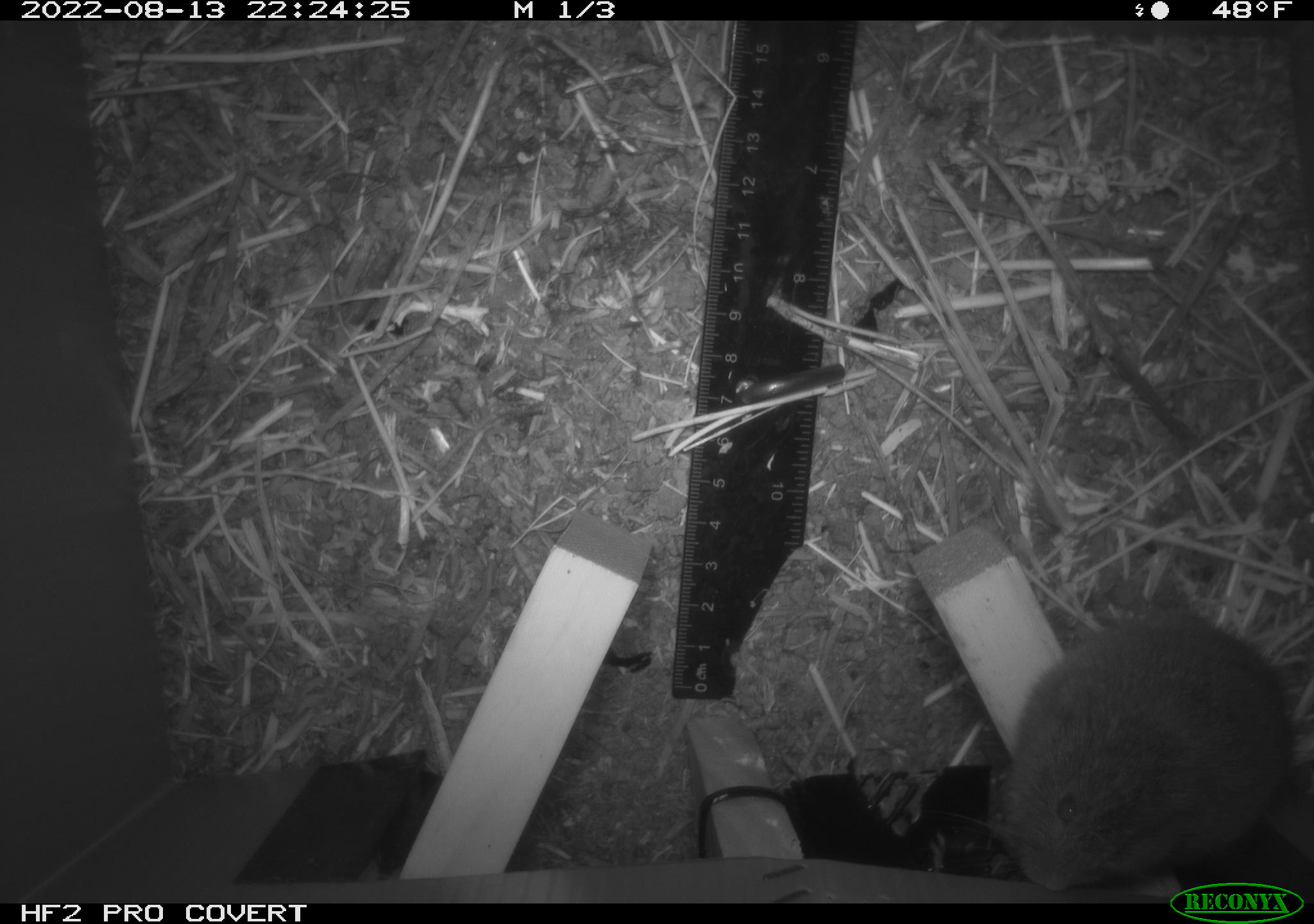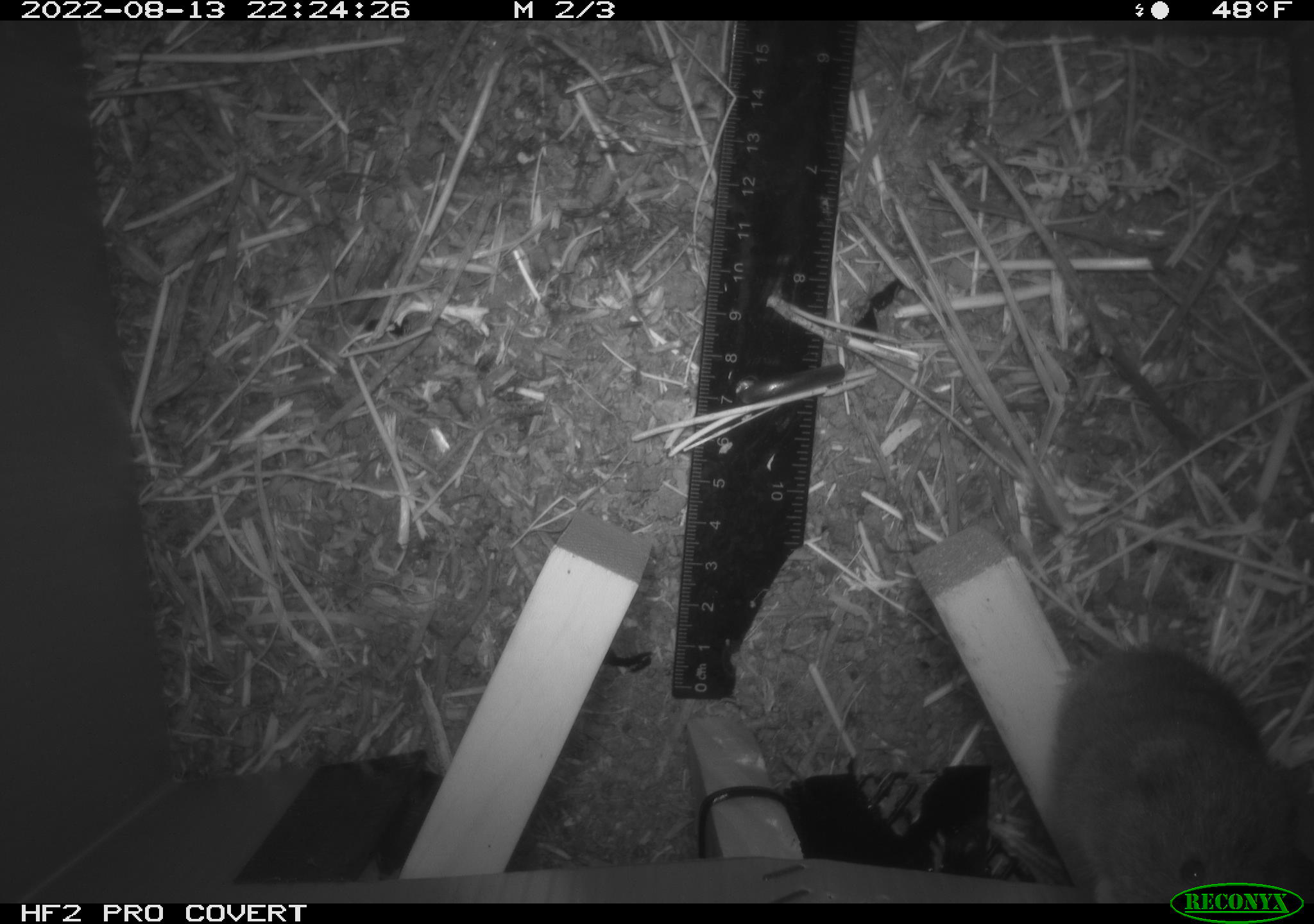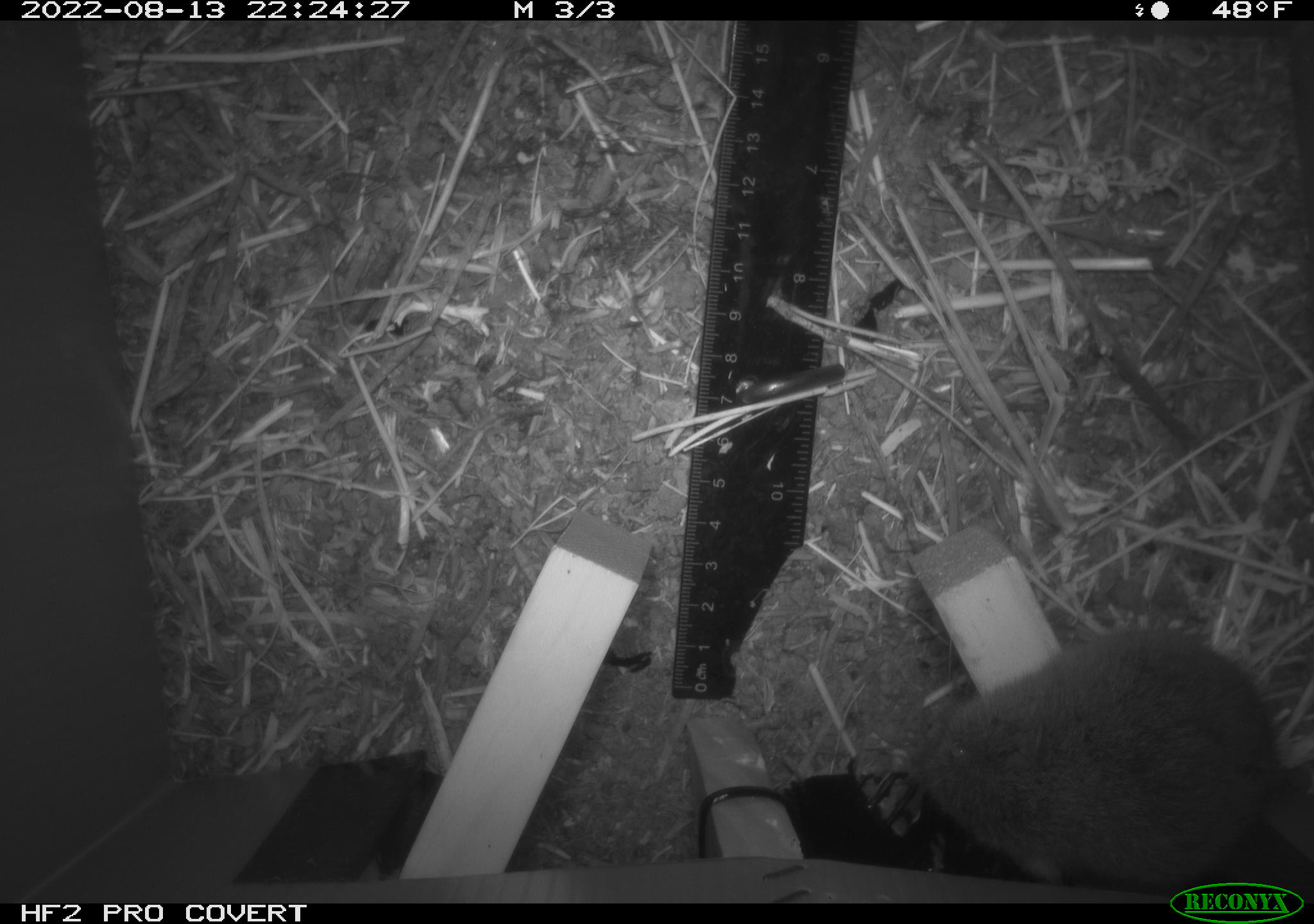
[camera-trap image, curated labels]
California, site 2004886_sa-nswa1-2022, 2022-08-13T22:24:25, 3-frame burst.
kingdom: Animalia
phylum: Chordata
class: Mammalia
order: Rodentia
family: Cricetidae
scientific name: Cricetidae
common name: hamsters, voles, lemmings, and allies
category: cricetidae family